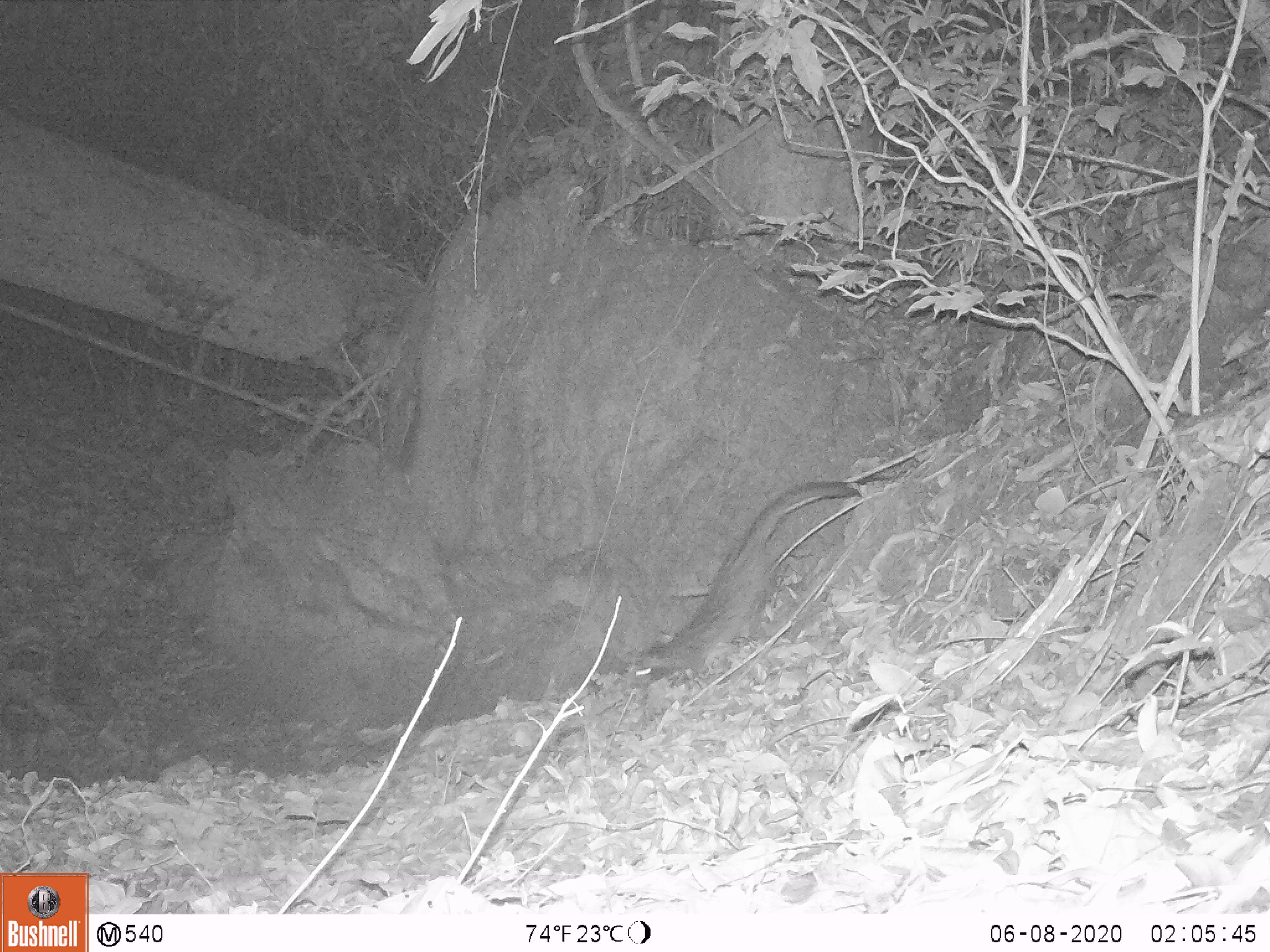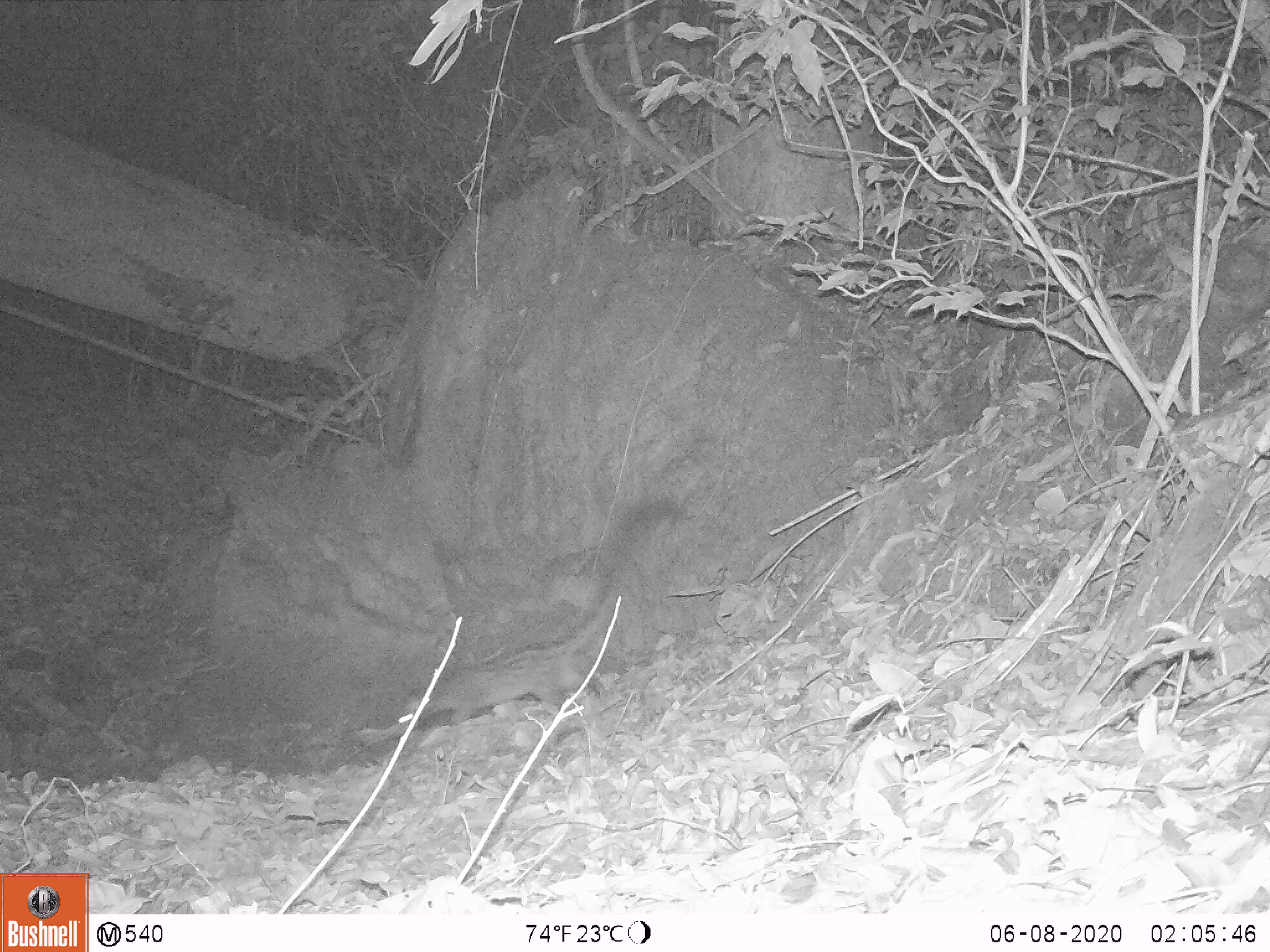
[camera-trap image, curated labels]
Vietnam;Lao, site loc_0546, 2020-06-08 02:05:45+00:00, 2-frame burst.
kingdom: Animalia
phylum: Chordata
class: Mammalia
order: Carnivora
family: Viverridae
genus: Paradoxurus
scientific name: Paradoxurus hermaphroditus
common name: common palm civet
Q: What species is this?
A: Common palm civet (Paradoxurus hermaphroditus).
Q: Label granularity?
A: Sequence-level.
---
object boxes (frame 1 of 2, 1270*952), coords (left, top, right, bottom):
common palm civet: (627, 480, 859, 677)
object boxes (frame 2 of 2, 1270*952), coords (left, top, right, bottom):
common palm civet: (395, 589, 618, 735)